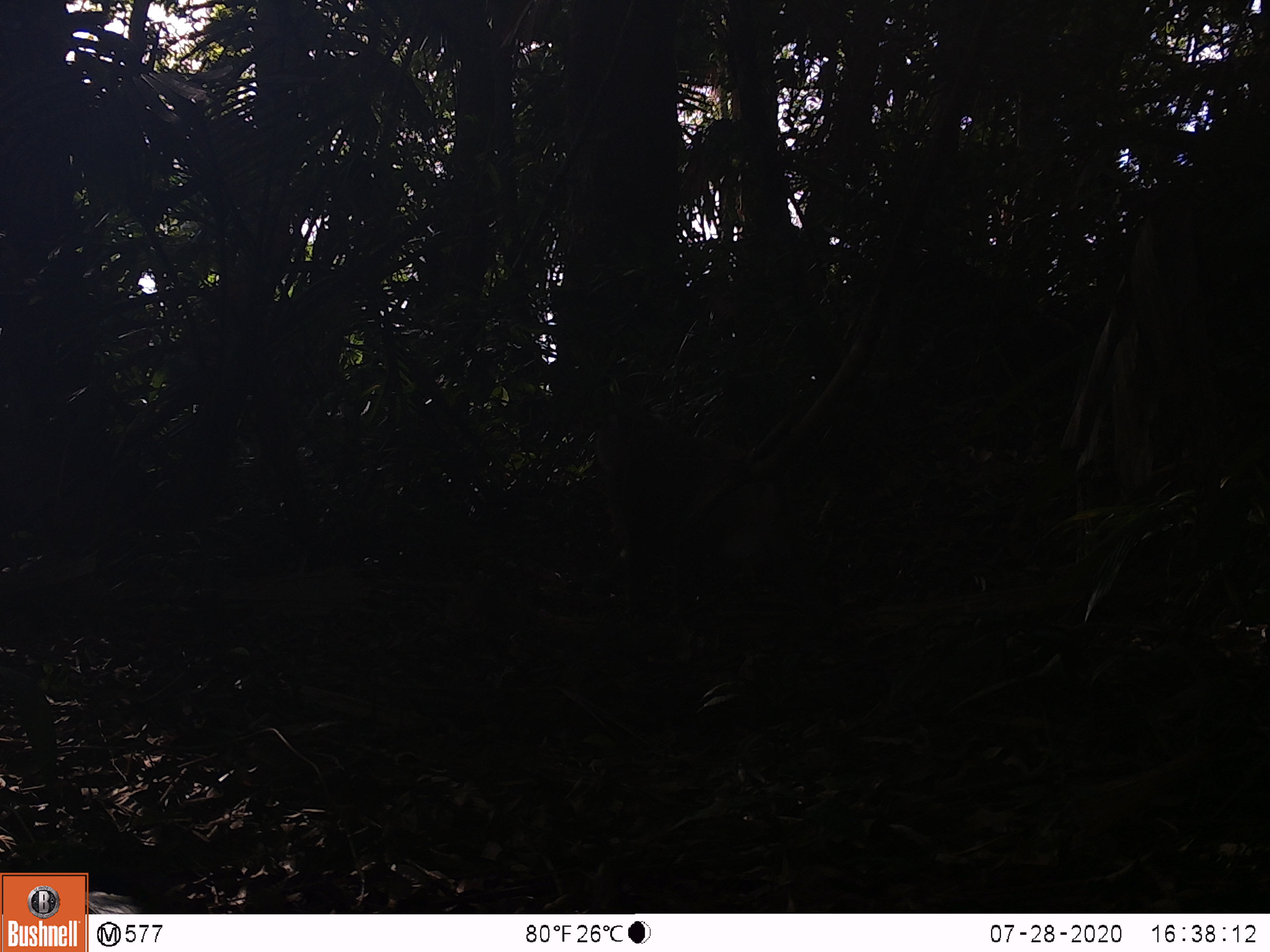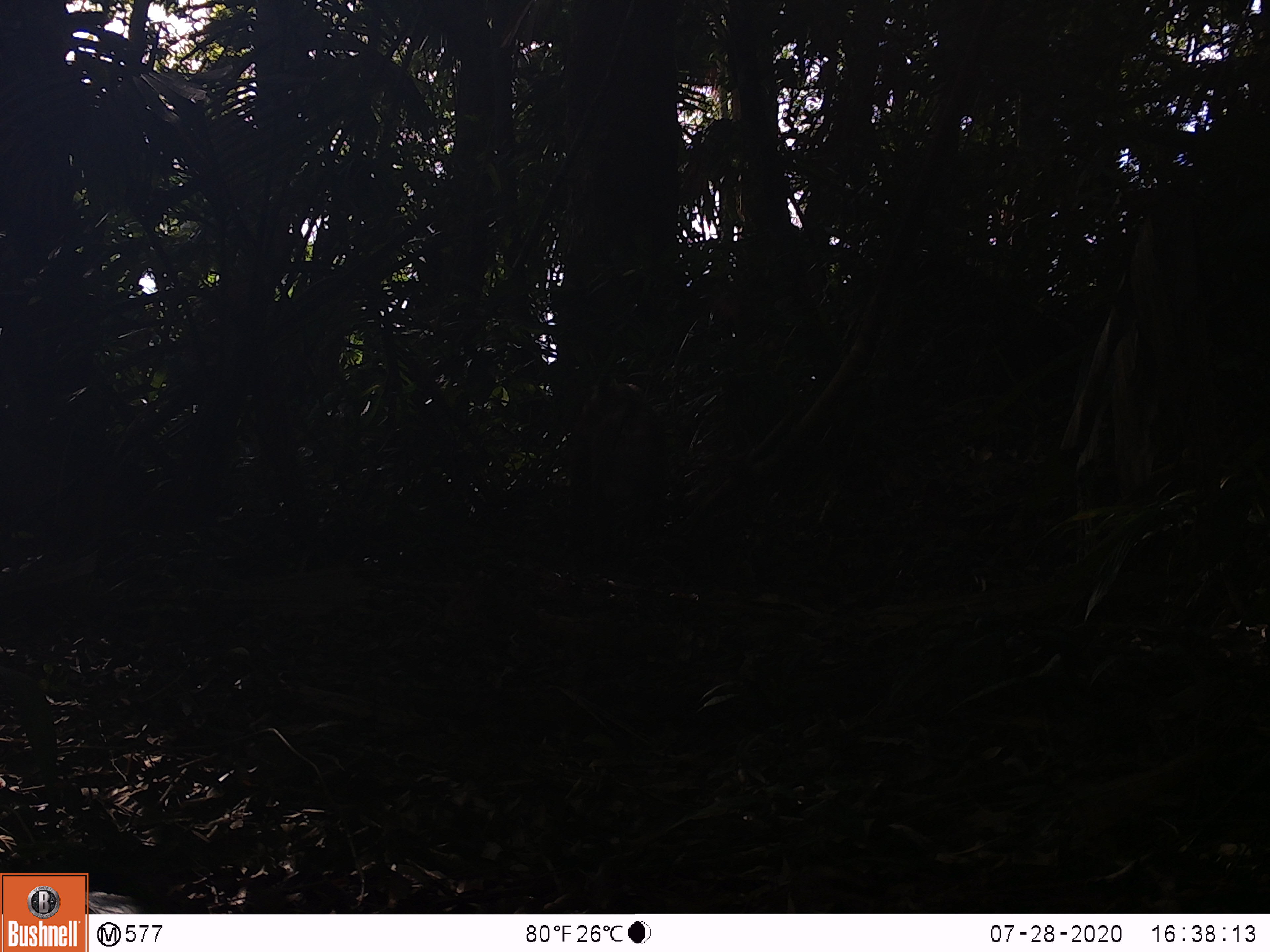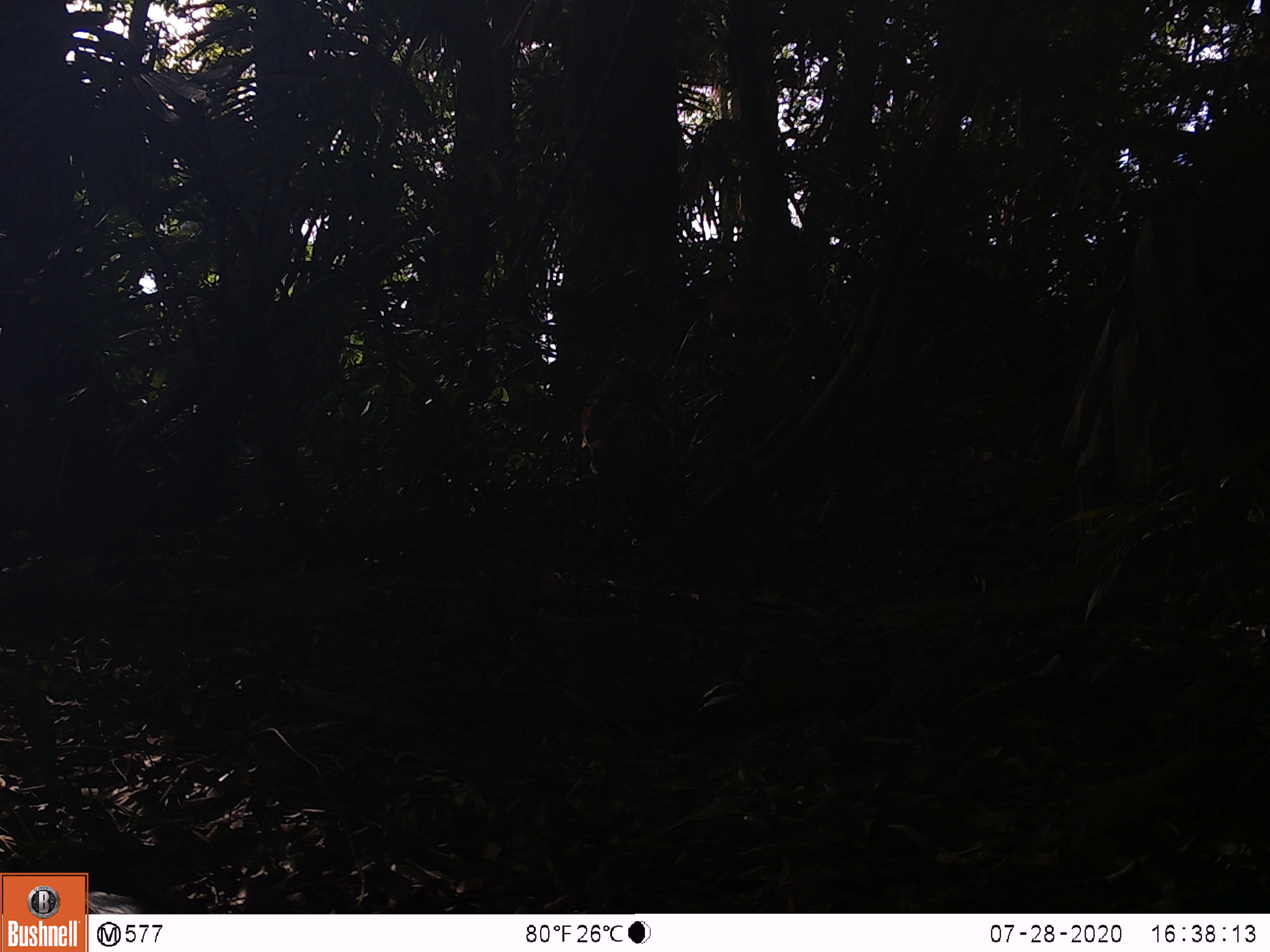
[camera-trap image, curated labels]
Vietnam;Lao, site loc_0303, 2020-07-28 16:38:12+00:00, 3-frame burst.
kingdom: Animalia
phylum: Chordata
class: Mammalia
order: Primates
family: Cercopithecidae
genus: Macaca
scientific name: Macaca nemestrina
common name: pig-tailed macaque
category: pig tailed macaque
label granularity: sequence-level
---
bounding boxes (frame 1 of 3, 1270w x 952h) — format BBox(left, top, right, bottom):
pig tailed macaque: BBox(595, 405, 826, 632)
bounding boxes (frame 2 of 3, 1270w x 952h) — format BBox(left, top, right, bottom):
pig tailed macaque: BBox(566, 377, 665, 569)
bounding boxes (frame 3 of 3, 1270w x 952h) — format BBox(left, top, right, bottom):
pig tailed macaque: BBox(580, 361, 668, 552)